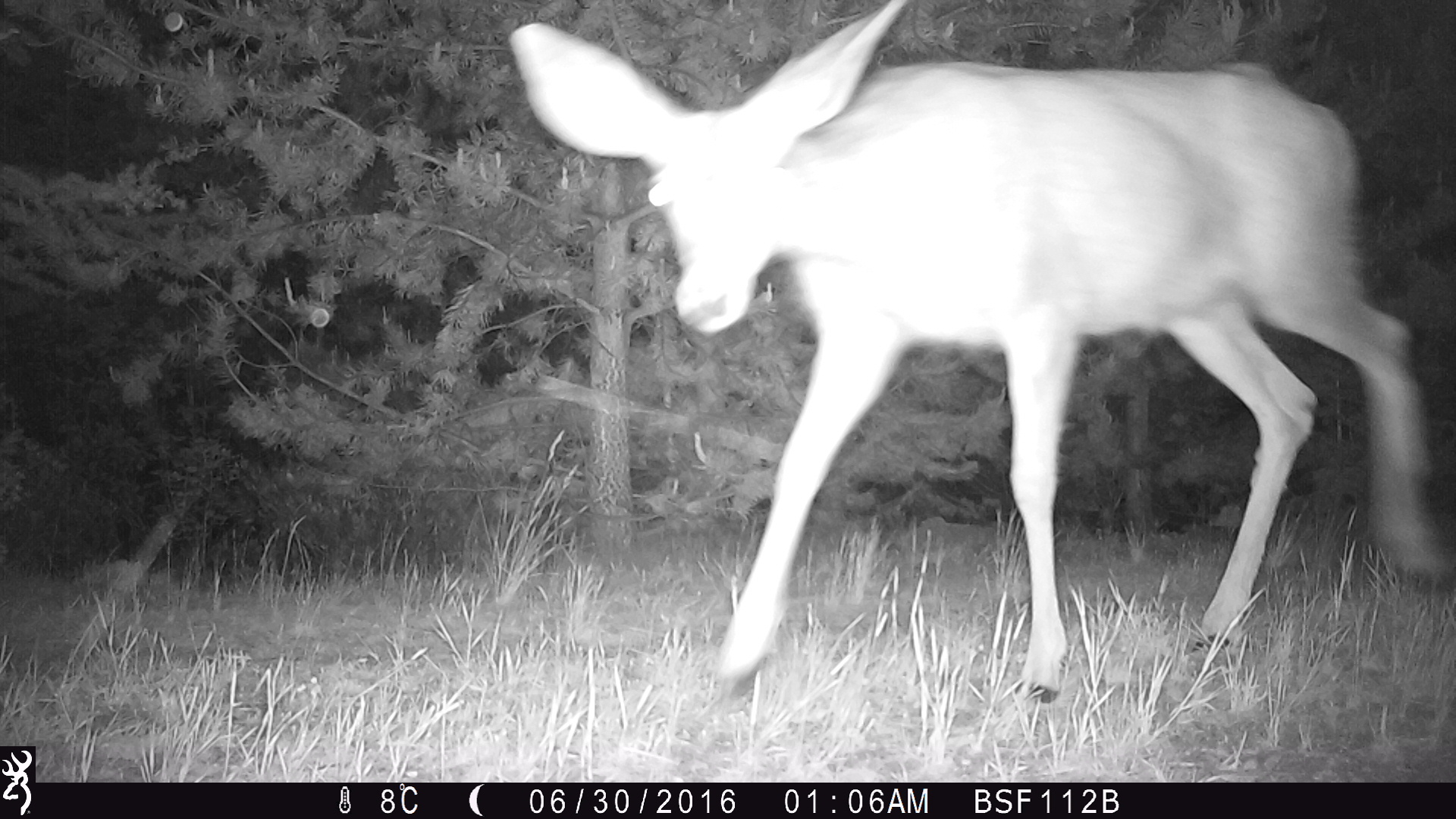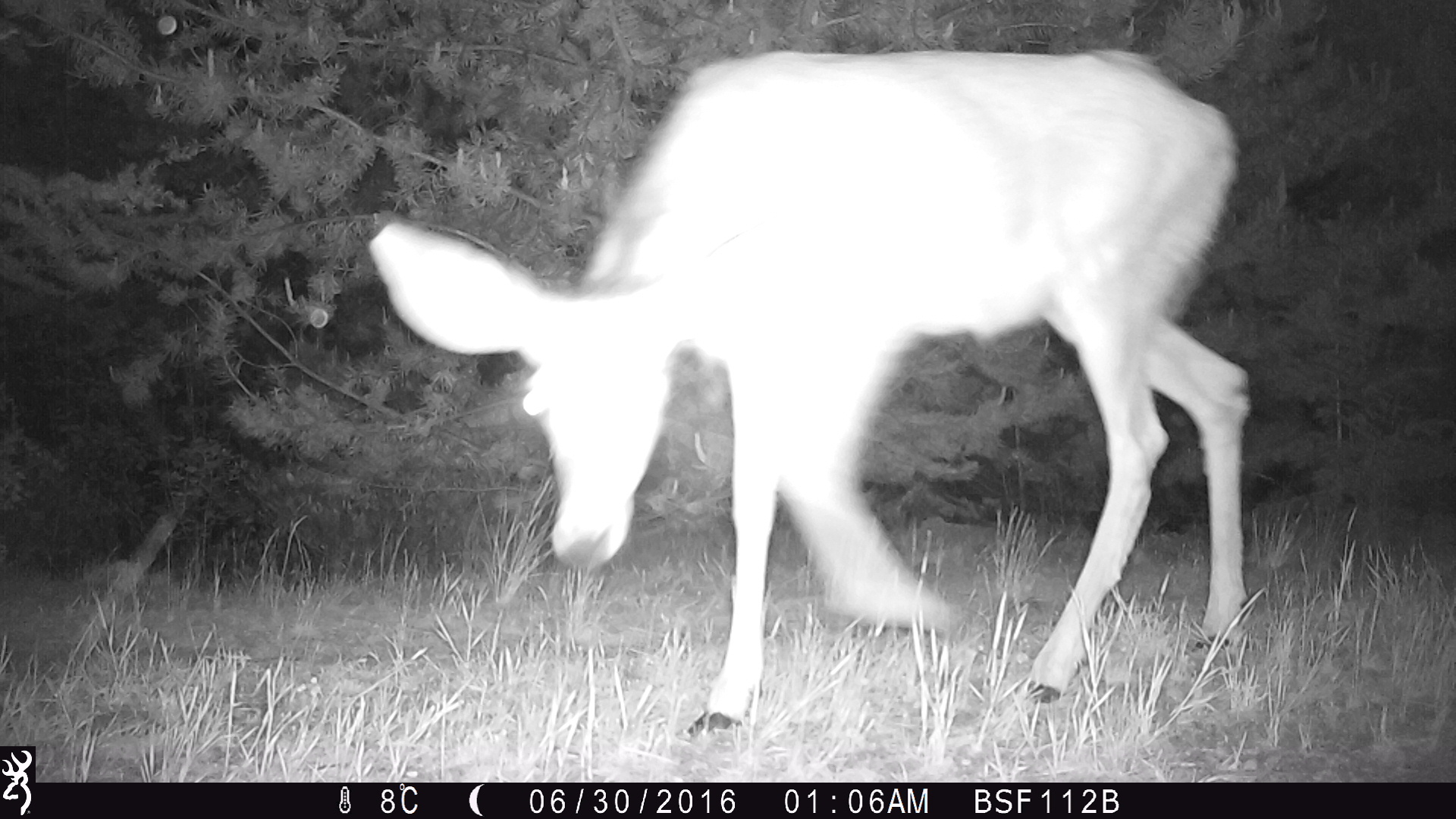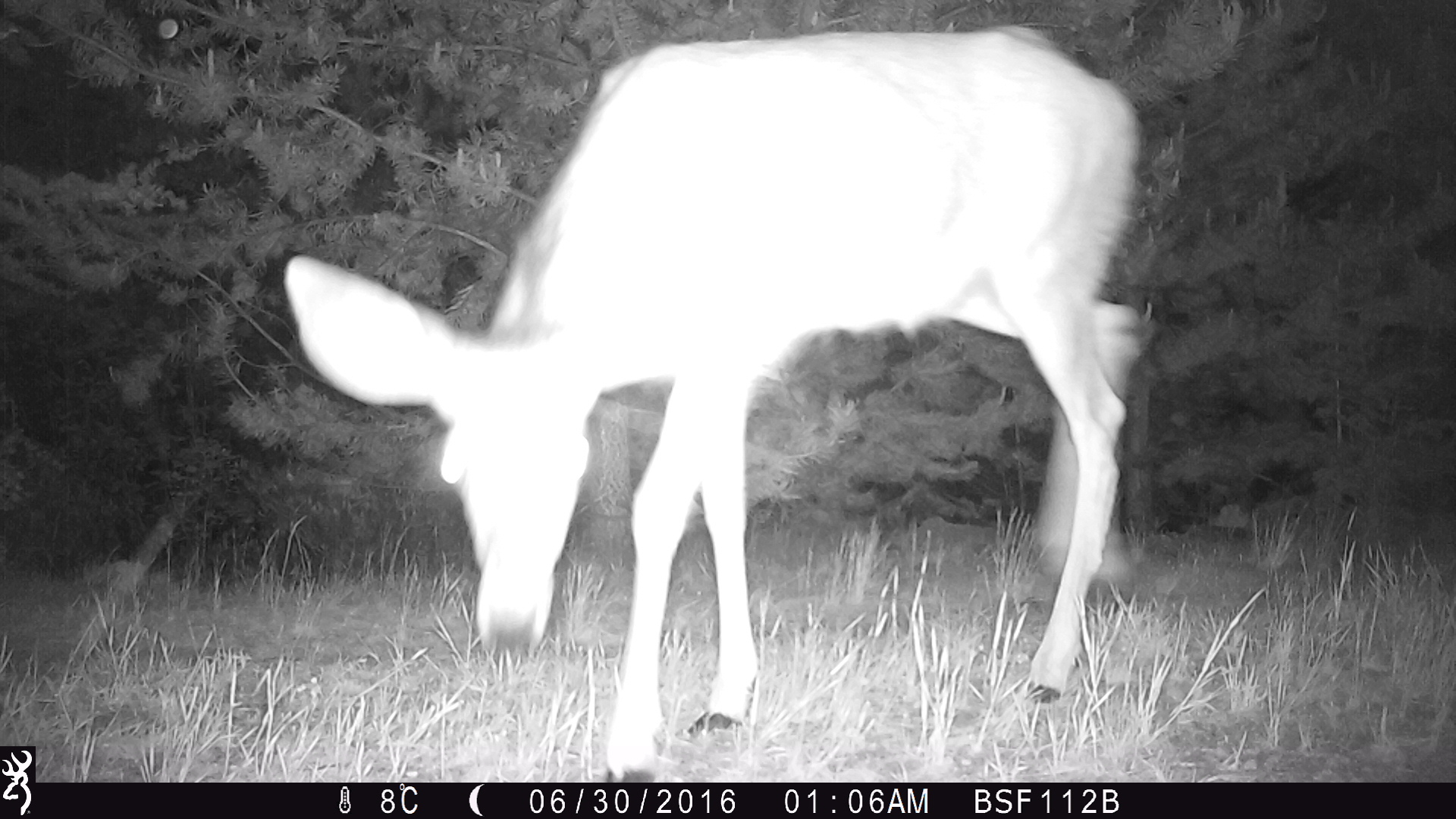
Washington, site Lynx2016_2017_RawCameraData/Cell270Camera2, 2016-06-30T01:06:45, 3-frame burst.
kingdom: Animalia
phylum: Chordata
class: Mammalia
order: Artiodactyla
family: Cervidae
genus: Odocoileus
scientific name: Odocoileus hemionus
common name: mule deer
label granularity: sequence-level